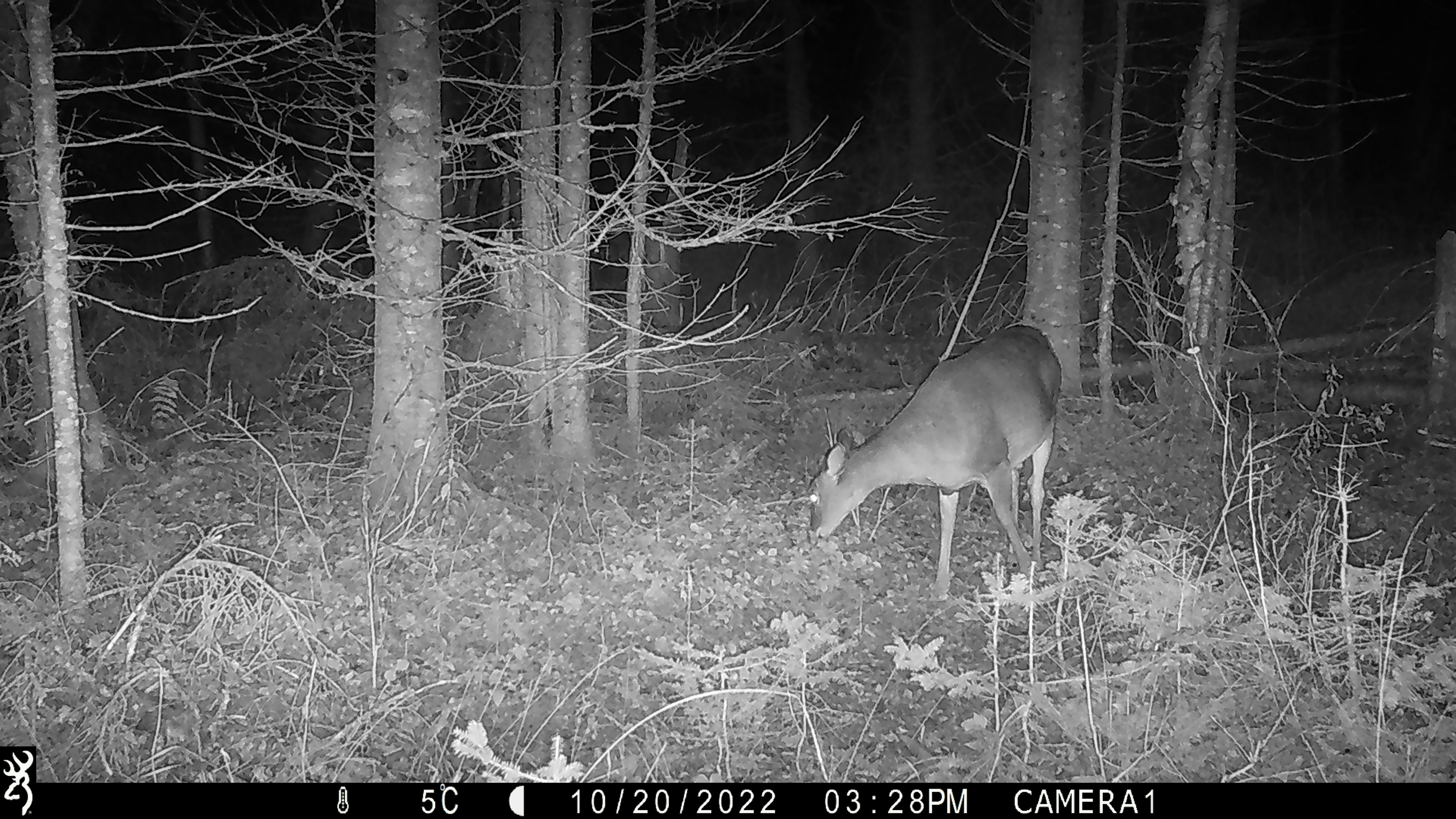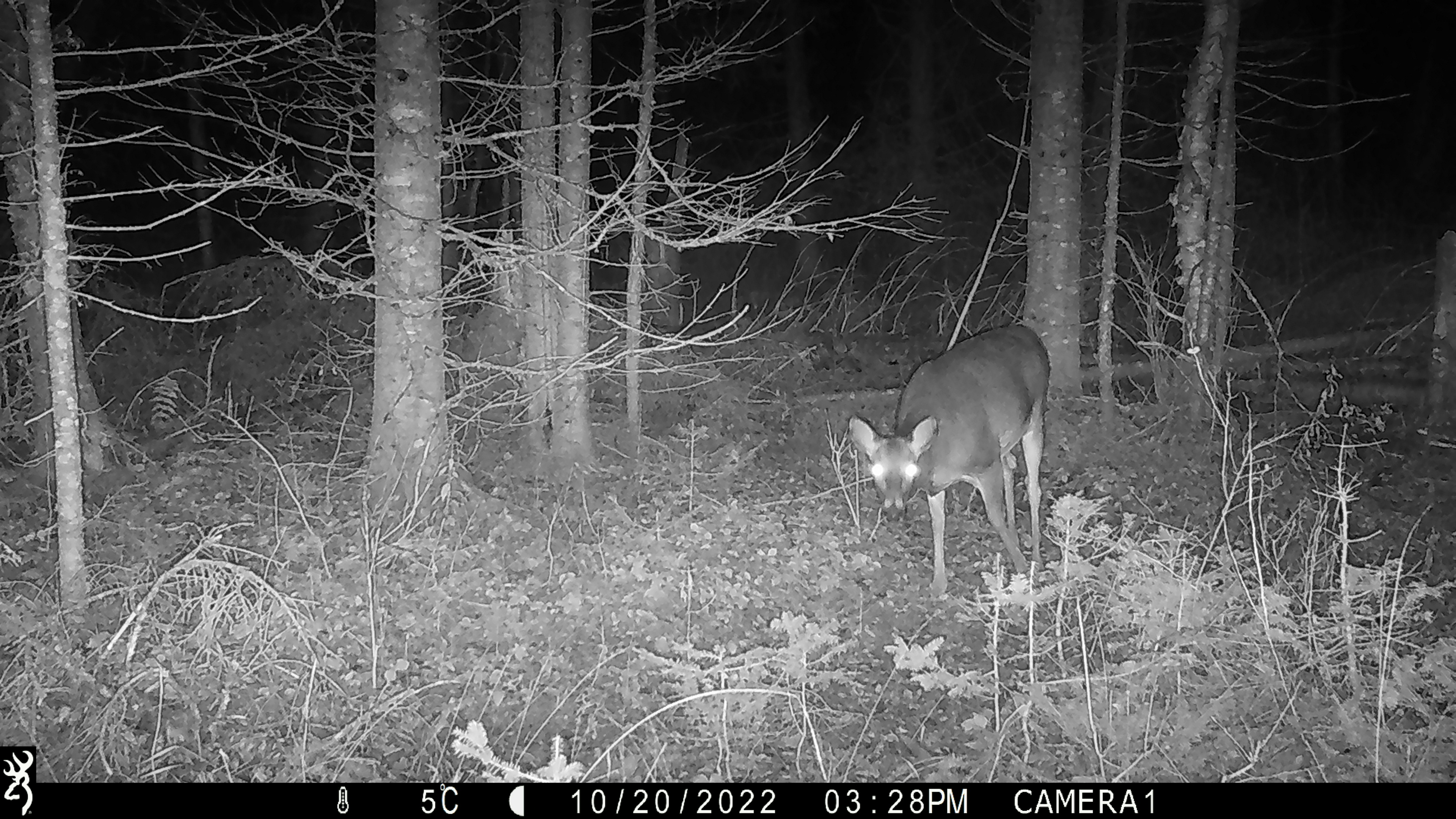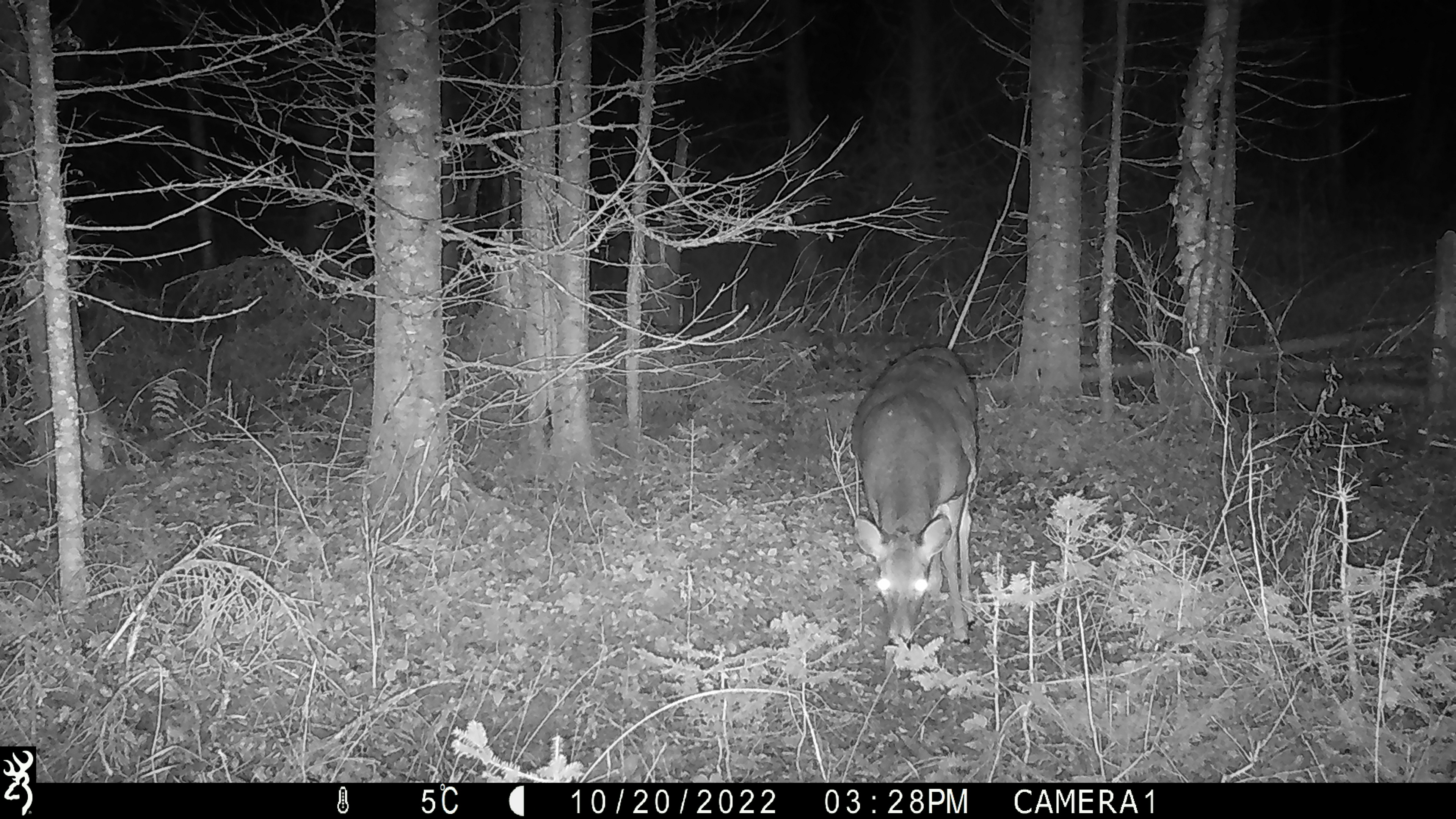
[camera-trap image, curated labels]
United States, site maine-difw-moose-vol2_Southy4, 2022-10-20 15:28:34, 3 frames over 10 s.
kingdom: Animalia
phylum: Chordata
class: Mammalia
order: Artiodactyla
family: Cervidae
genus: Odocoileus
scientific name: Odocoileus virginianus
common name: white-tailed deer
White-tailed deer (Odocoileus virginianus).